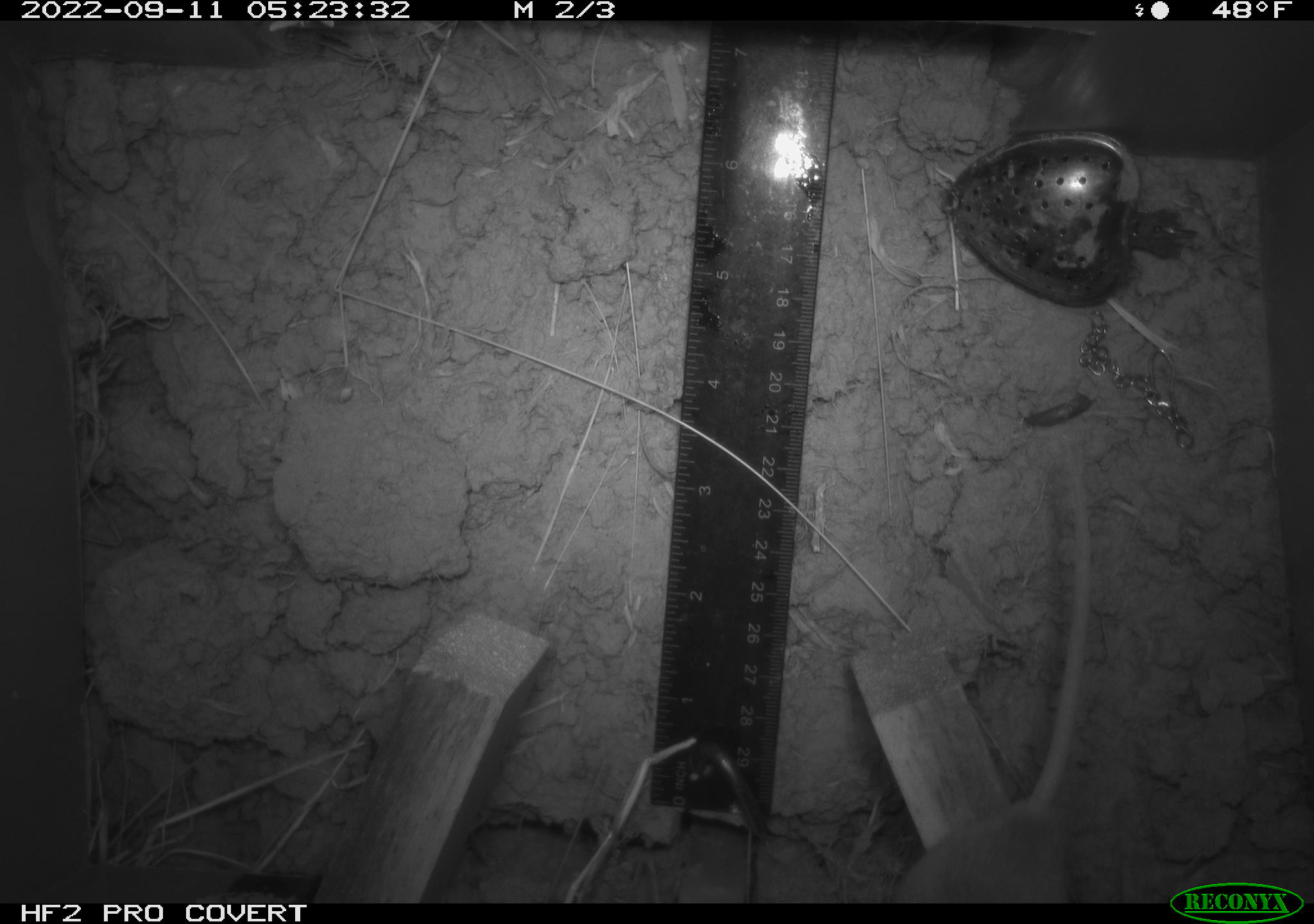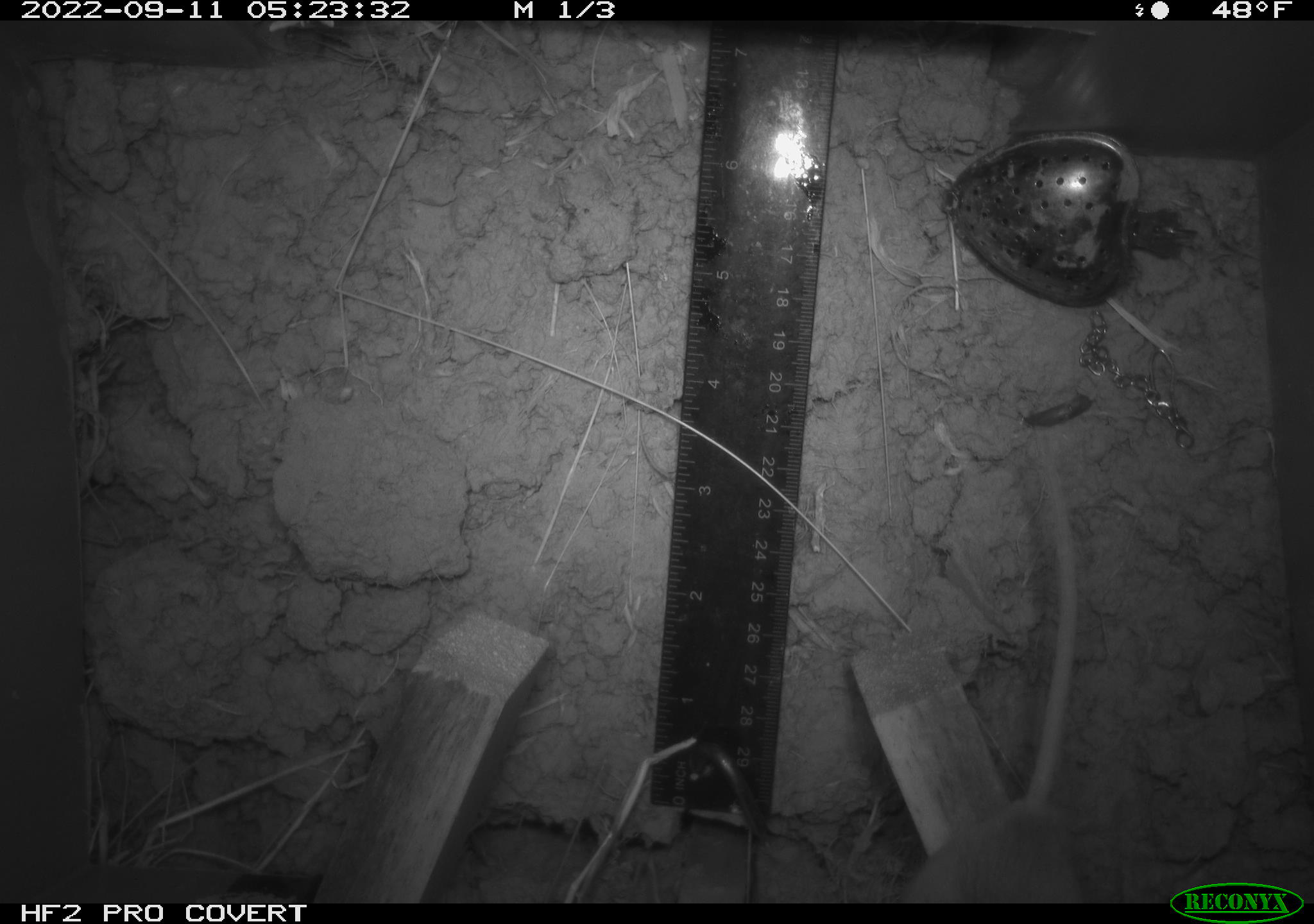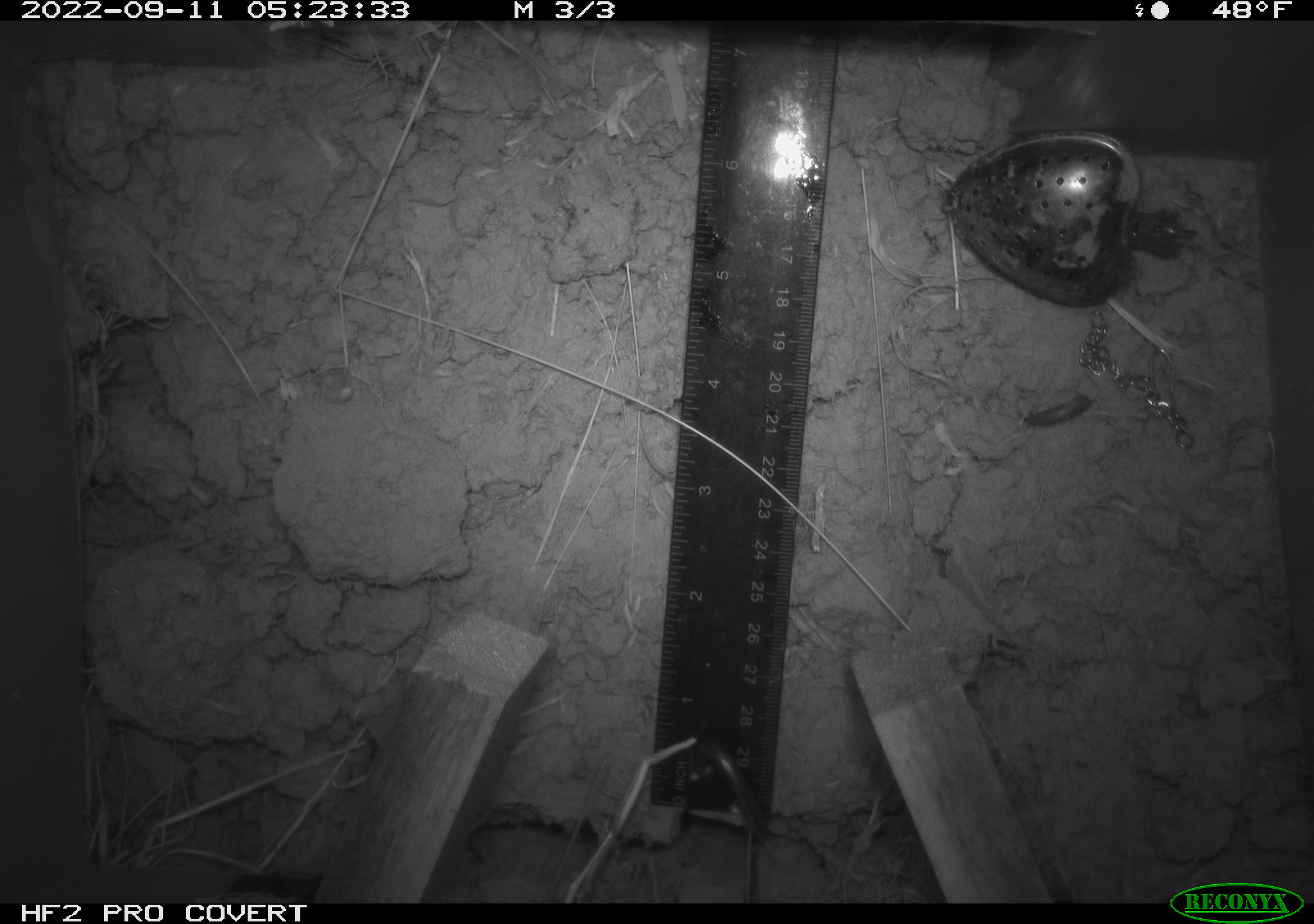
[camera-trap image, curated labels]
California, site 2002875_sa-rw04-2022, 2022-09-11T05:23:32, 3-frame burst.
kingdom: Animalia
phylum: Chordata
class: Mammalia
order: Rodentia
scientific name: Rodentia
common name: mouse species